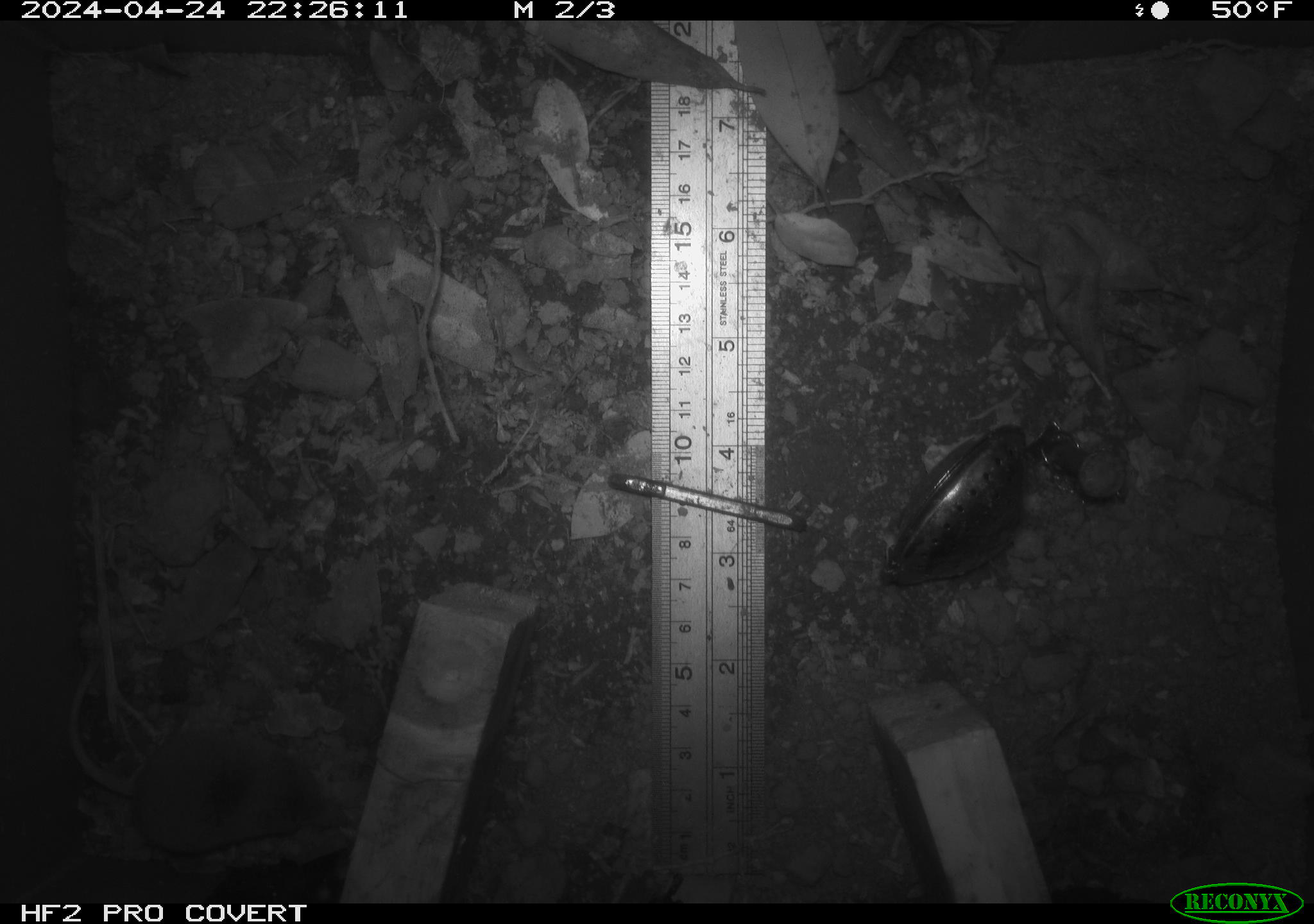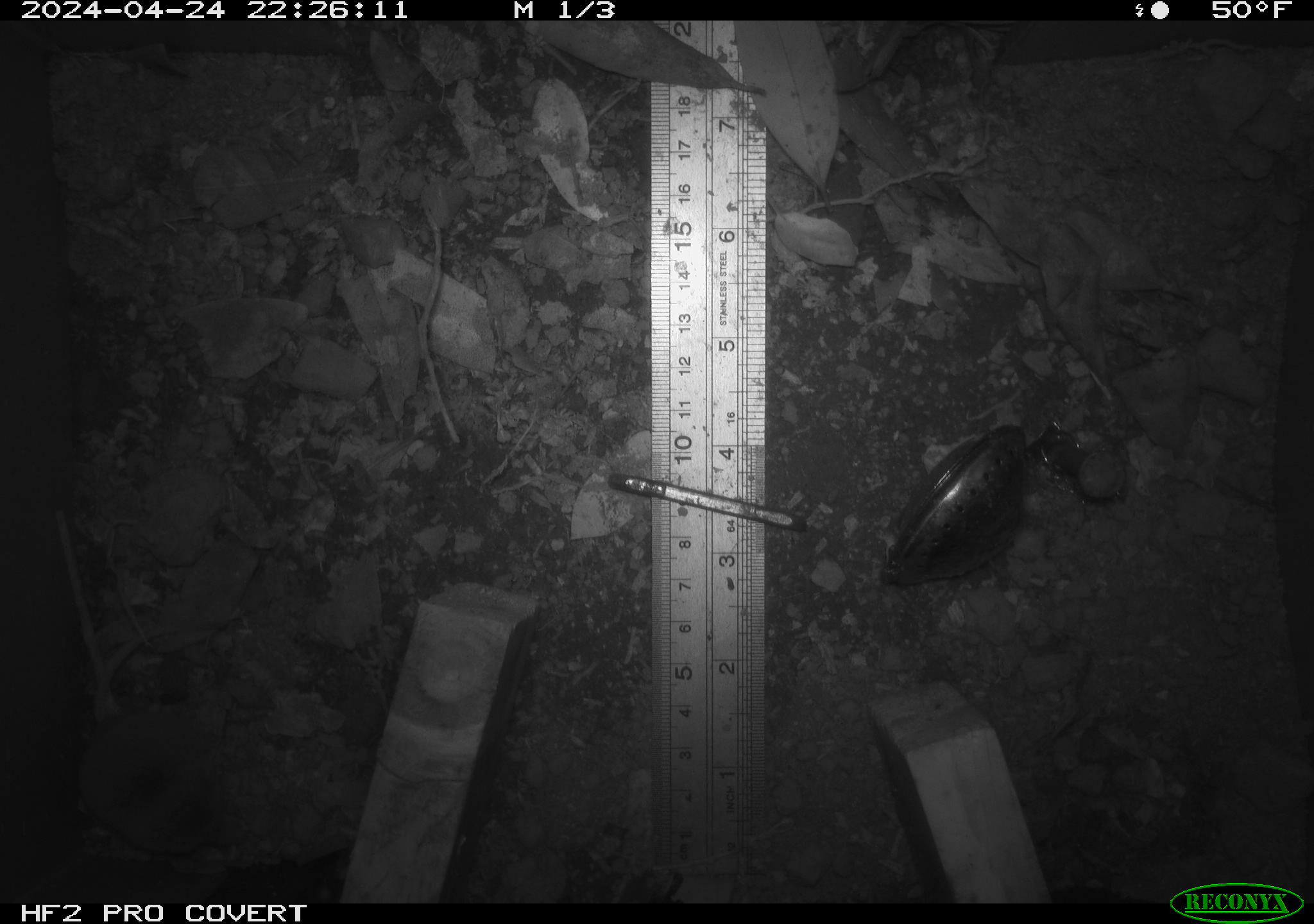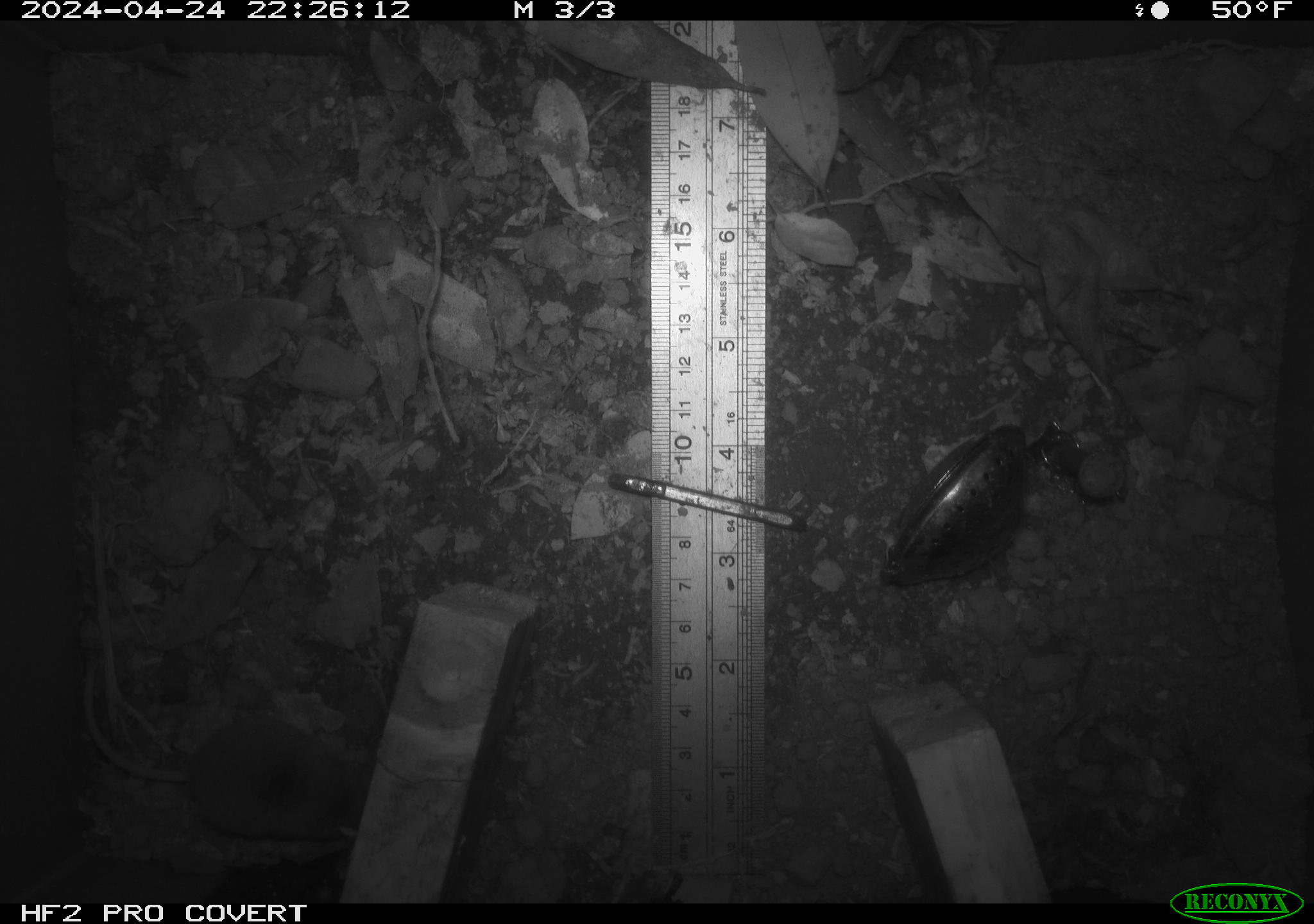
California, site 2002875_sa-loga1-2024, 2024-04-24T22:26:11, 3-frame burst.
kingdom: Animalia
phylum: Chordata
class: Mammalia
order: Eulipotyphla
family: Soricidae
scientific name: Soricidae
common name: shrews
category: soricidae family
Soricidae family (shrews) (Soricidae).